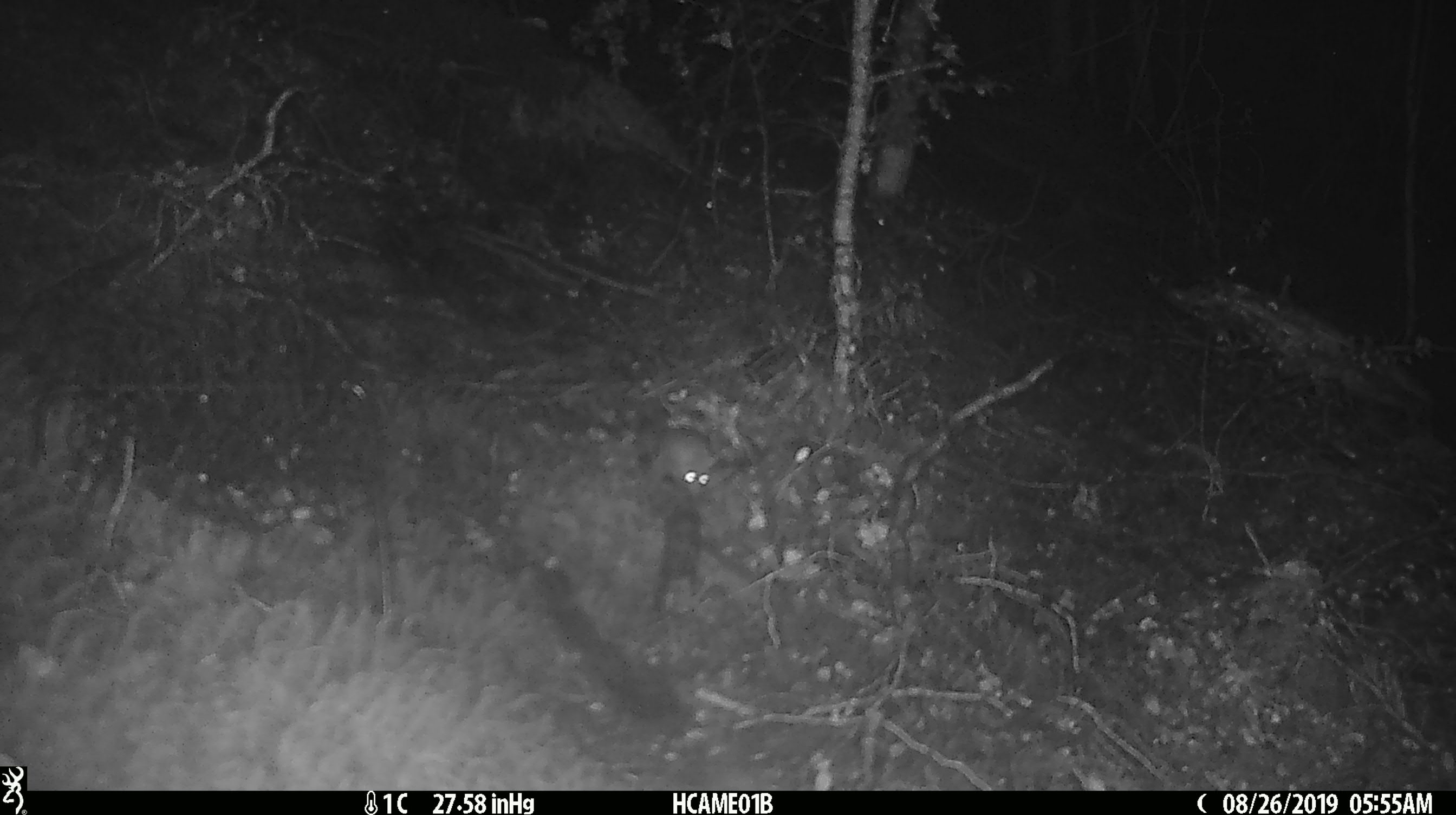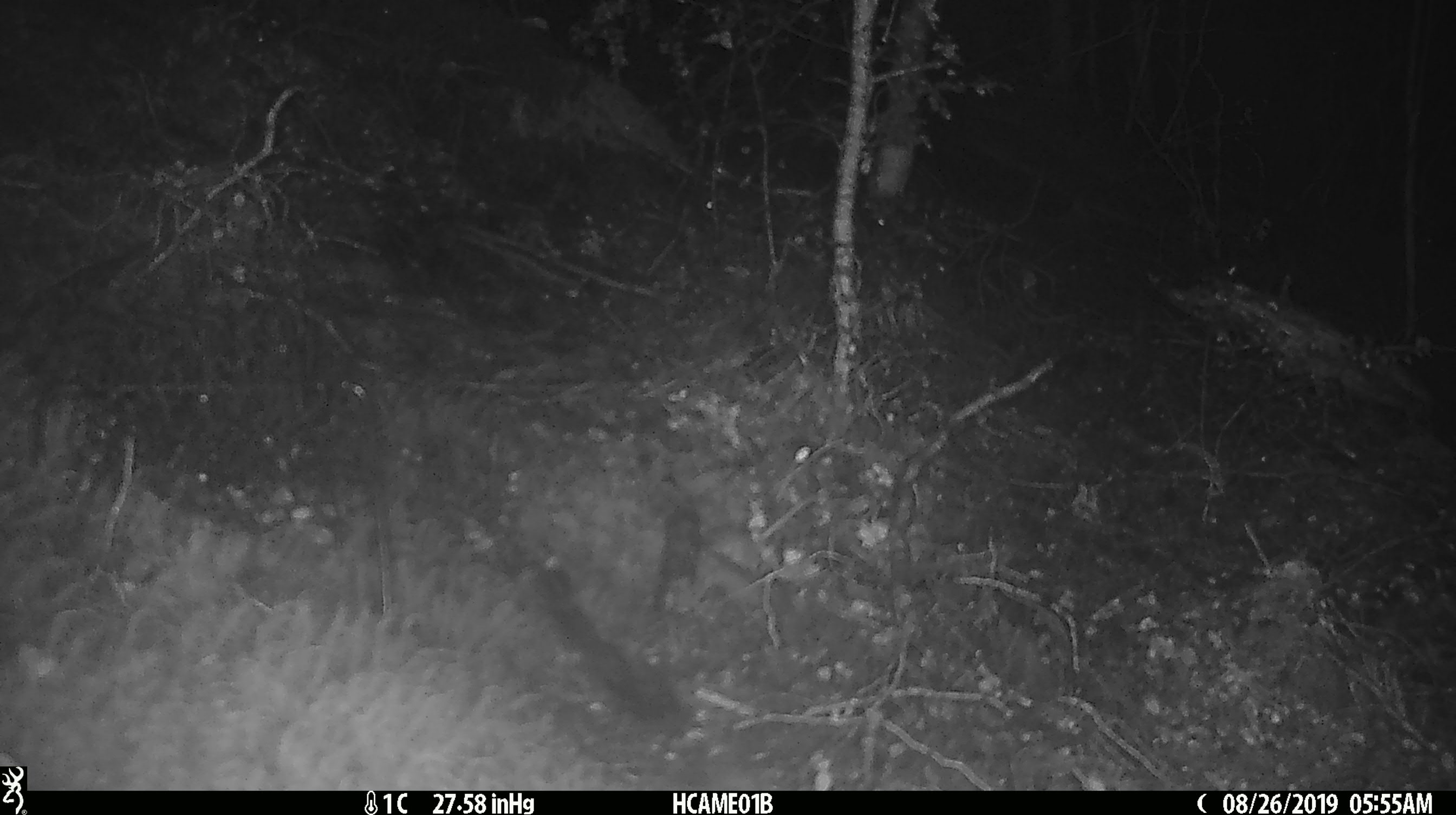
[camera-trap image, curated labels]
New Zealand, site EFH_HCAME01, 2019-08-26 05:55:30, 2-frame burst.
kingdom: Animalia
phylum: Chordata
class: Mammalia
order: Rodentia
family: Muridae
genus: Mus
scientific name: Mus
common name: mouse